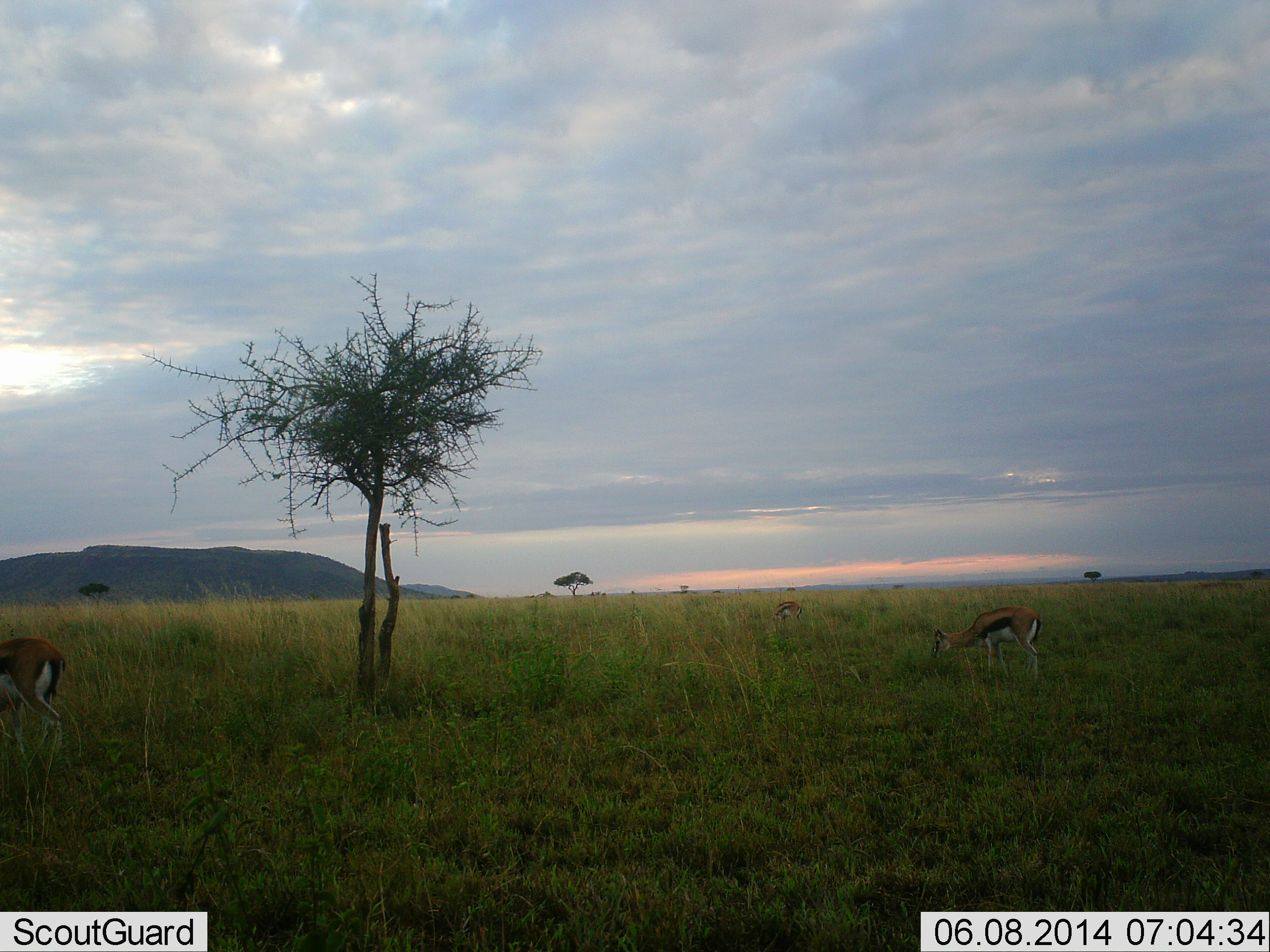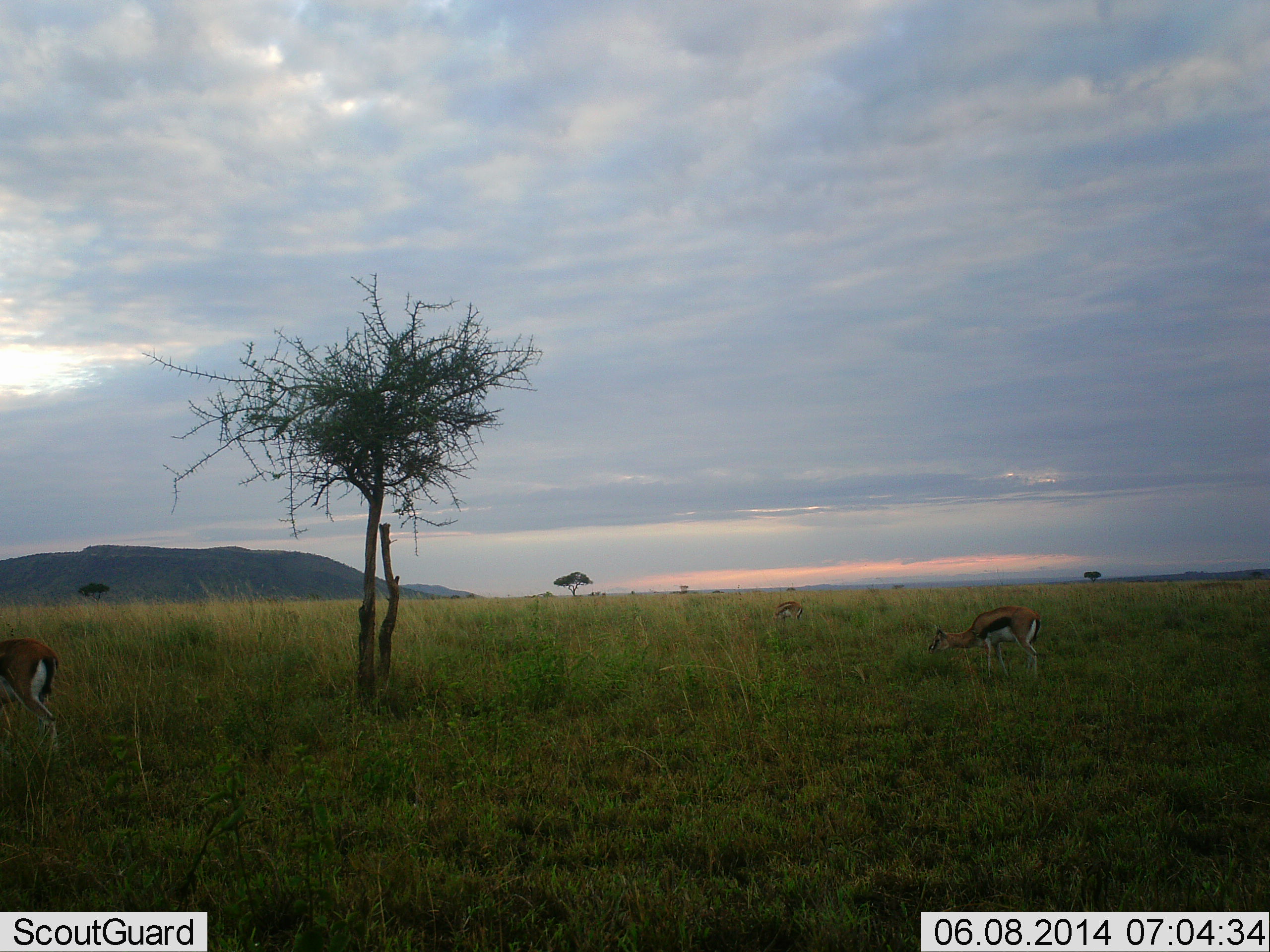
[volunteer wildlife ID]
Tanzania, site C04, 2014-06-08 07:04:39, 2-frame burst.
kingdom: Animalia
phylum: Chordata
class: Mammalia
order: Artiodactyla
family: Bovidae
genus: Eudorcas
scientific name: Eudorcas thomsonii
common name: thomson's gazelle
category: gazellethomsons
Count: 3.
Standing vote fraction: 60%.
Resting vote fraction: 0%.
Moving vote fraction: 20%.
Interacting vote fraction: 0%.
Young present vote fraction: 0%.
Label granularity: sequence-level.